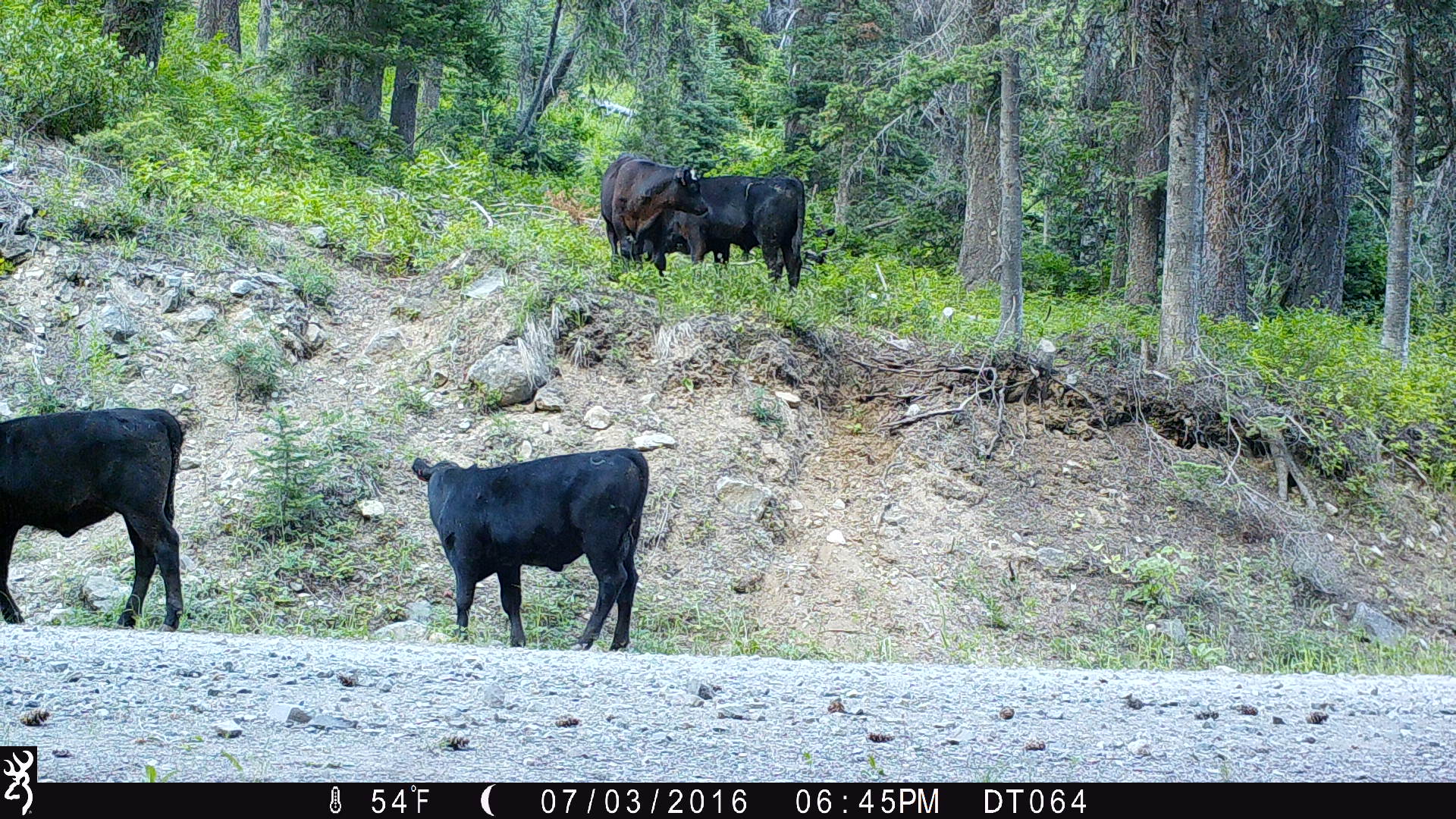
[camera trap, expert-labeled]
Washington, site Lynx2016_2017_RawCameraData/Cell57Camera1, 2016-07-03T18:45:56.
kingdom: Animalia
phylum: Chordata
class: Mammalia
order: Artiodactyla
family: Bovidae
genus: Bos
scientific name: Bos taurus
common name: domestic cattle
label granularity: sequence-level